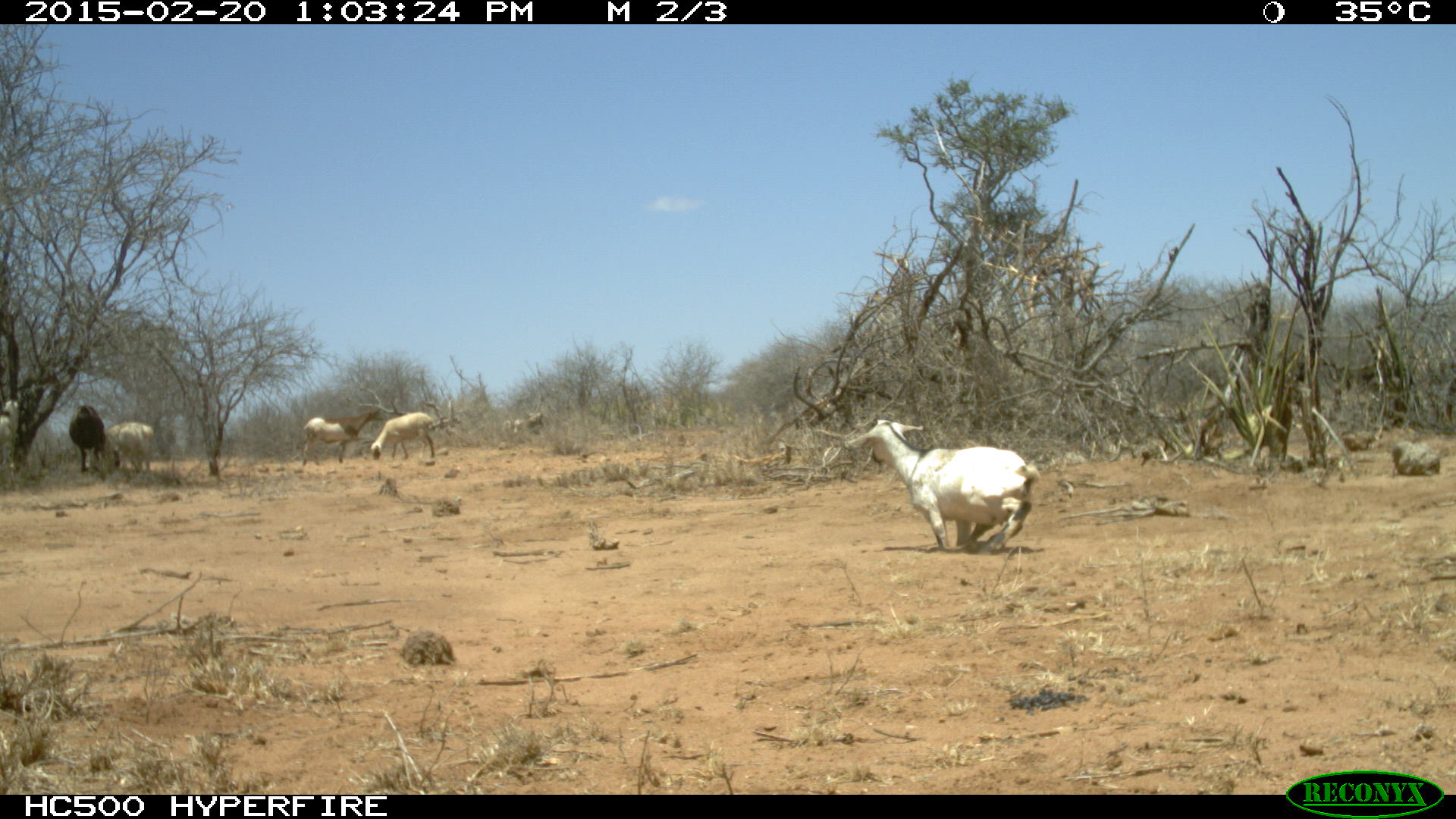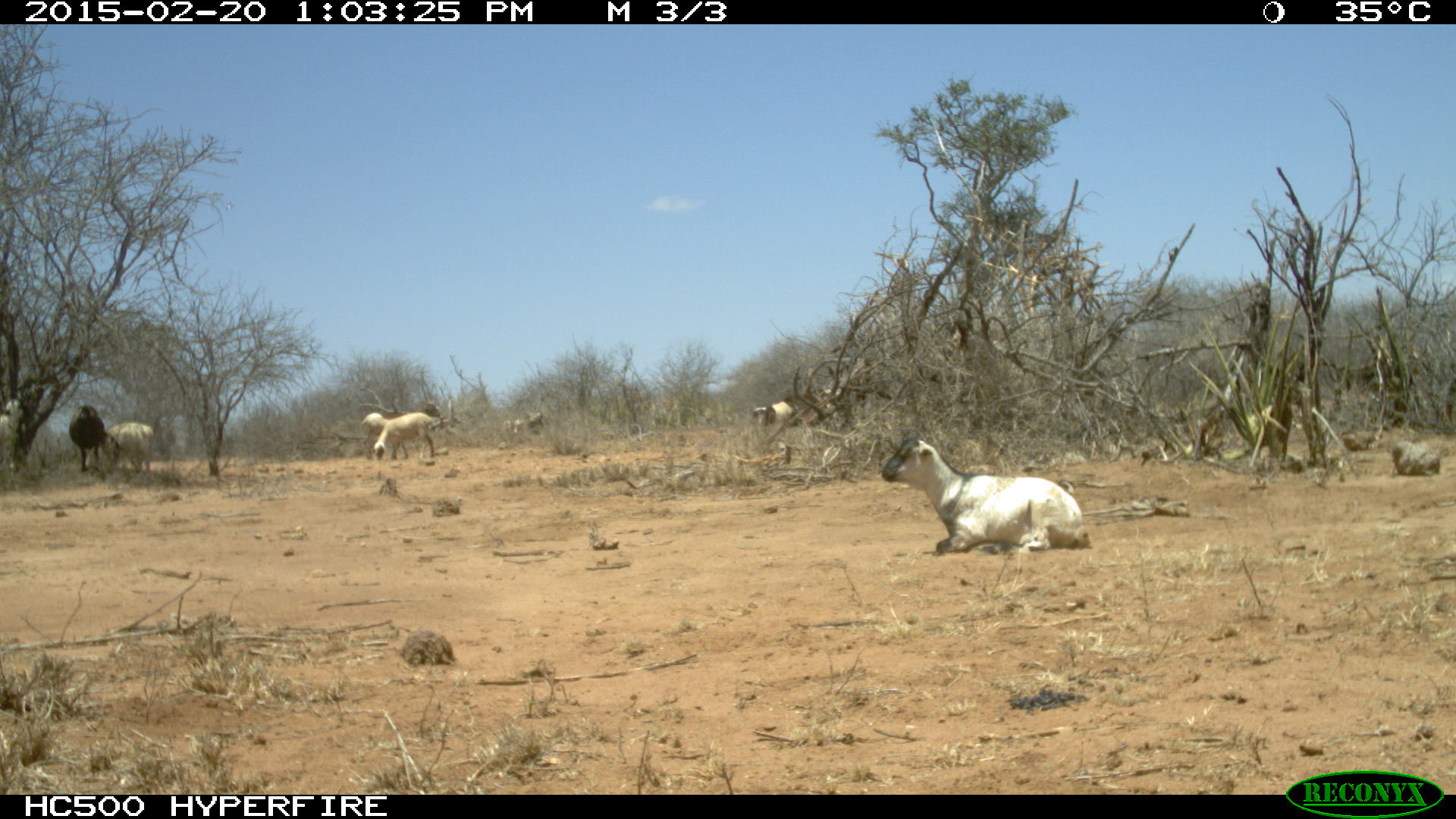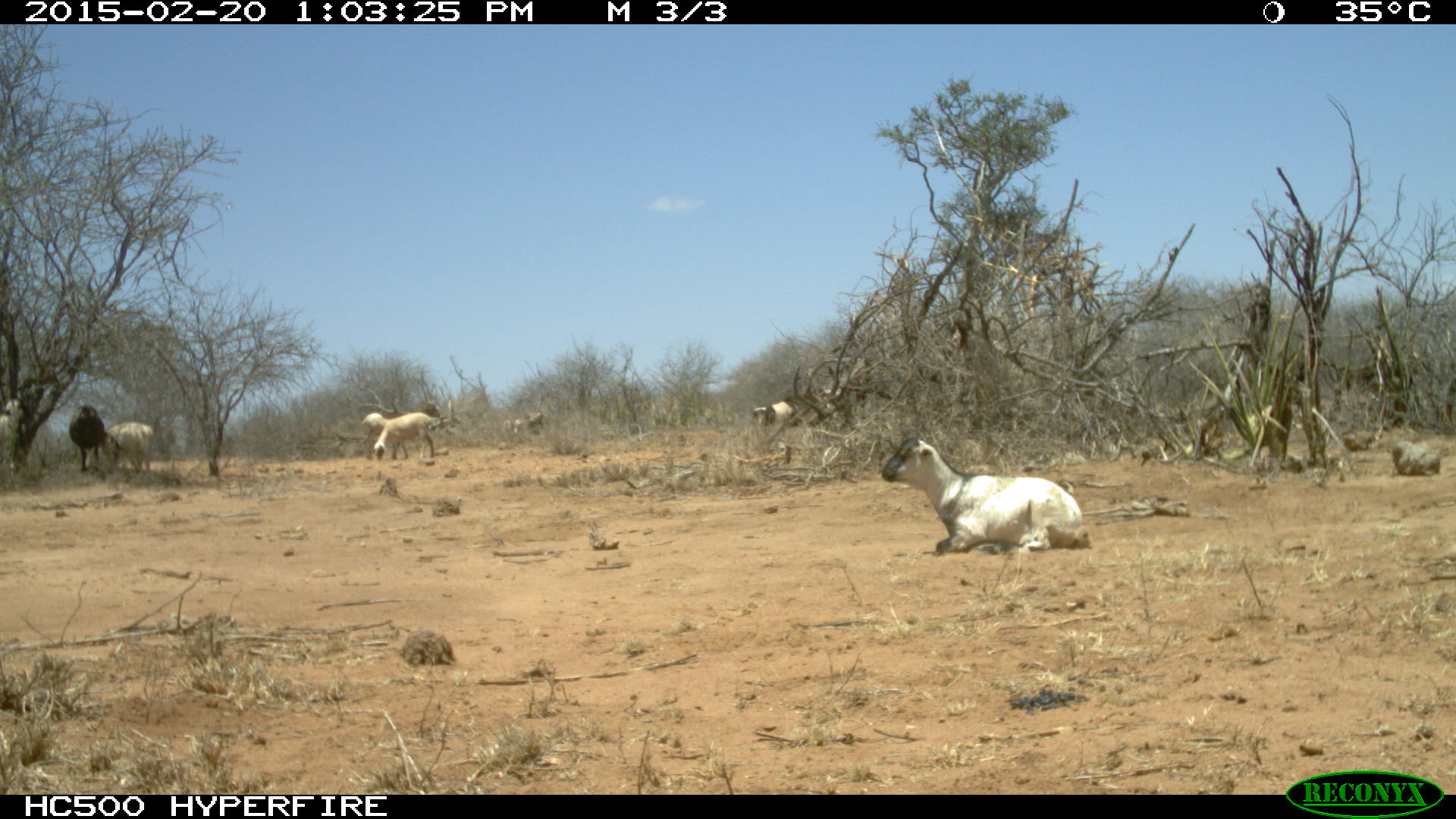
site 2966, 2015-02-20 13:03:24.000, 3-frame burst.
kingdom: Animalia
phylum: Chordata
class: Mammalia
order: Artiodactyla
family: Bovidae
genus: Capra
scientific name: Capra aegagrus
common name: wild goat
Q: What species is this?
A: Capra aegagrus (wild goat).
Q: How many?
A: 3.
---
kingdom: Animalia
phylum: Chordata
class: Mammalia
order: Artiodactyla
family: Bovidae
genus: Ovis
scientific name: Ovis aries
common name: domestic sheep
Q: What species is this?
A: Ovis aries (domestic sheep).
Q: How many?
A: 6.